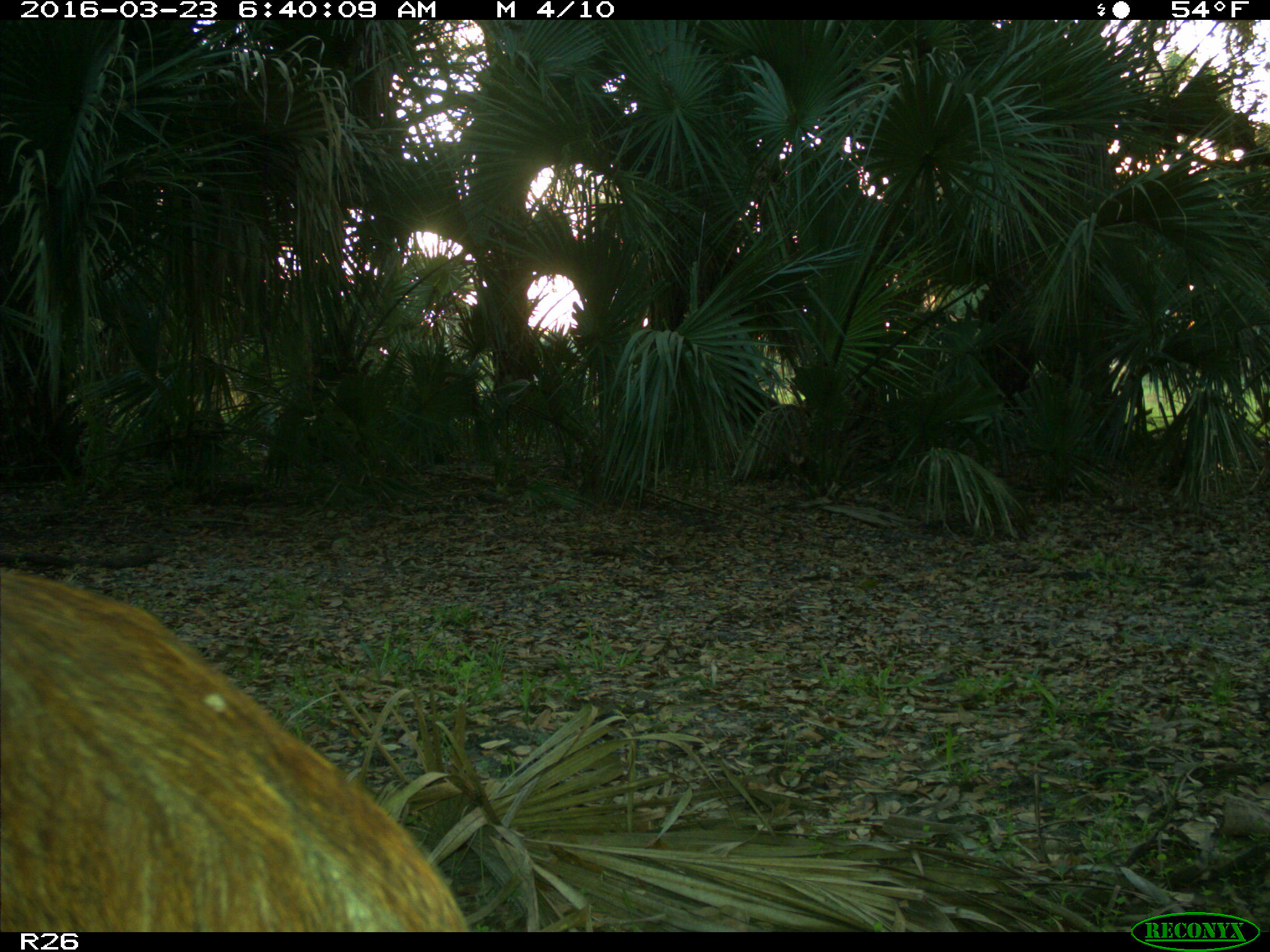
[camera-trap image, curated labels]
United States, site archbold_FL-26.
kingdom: Animalia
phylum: Chordata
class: Mammalia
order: Artiodactyla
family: Suidae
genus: Sus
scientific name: Sus scrofa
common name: wild boar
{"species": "Sus scrofa (wild boar)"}